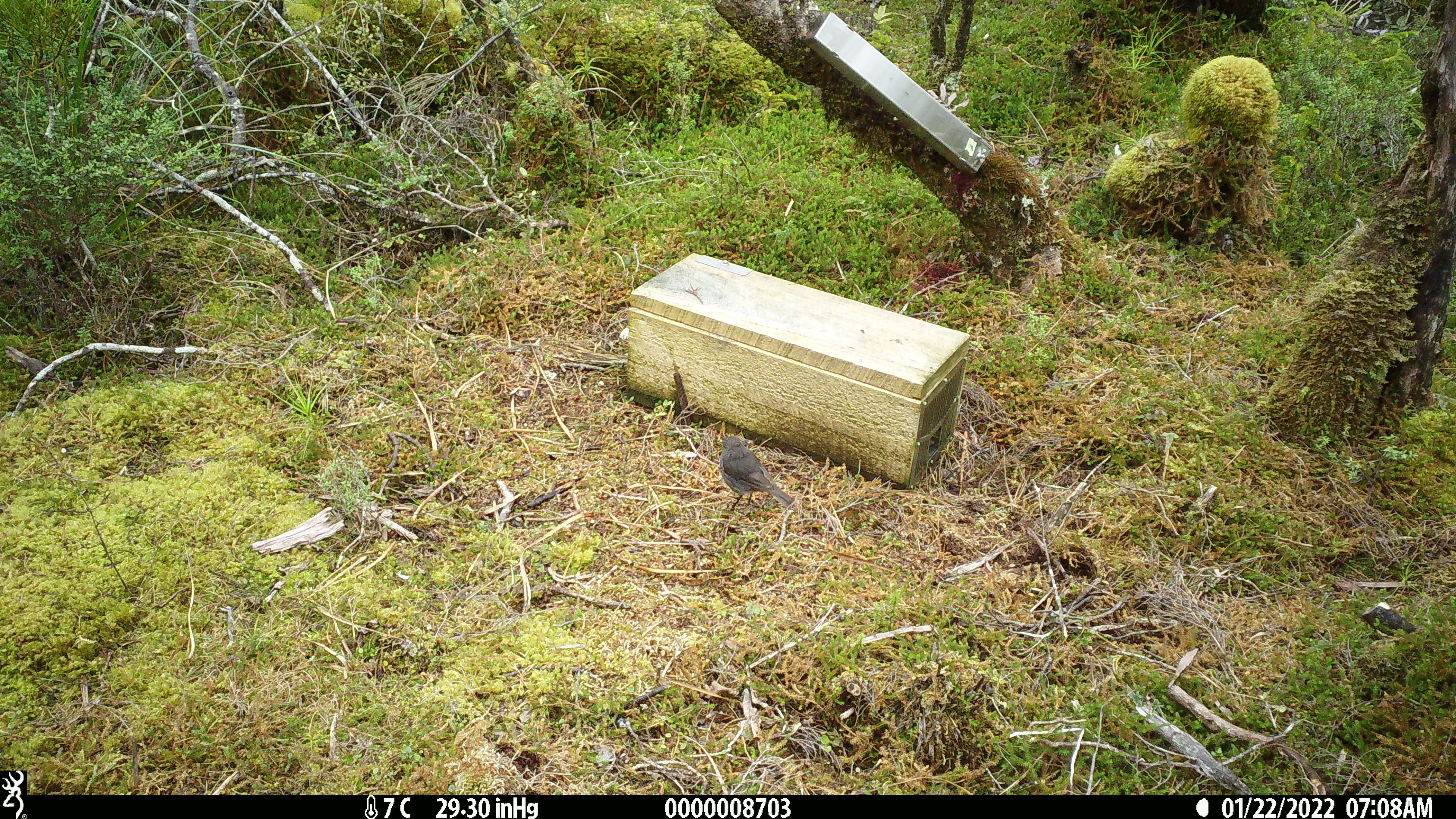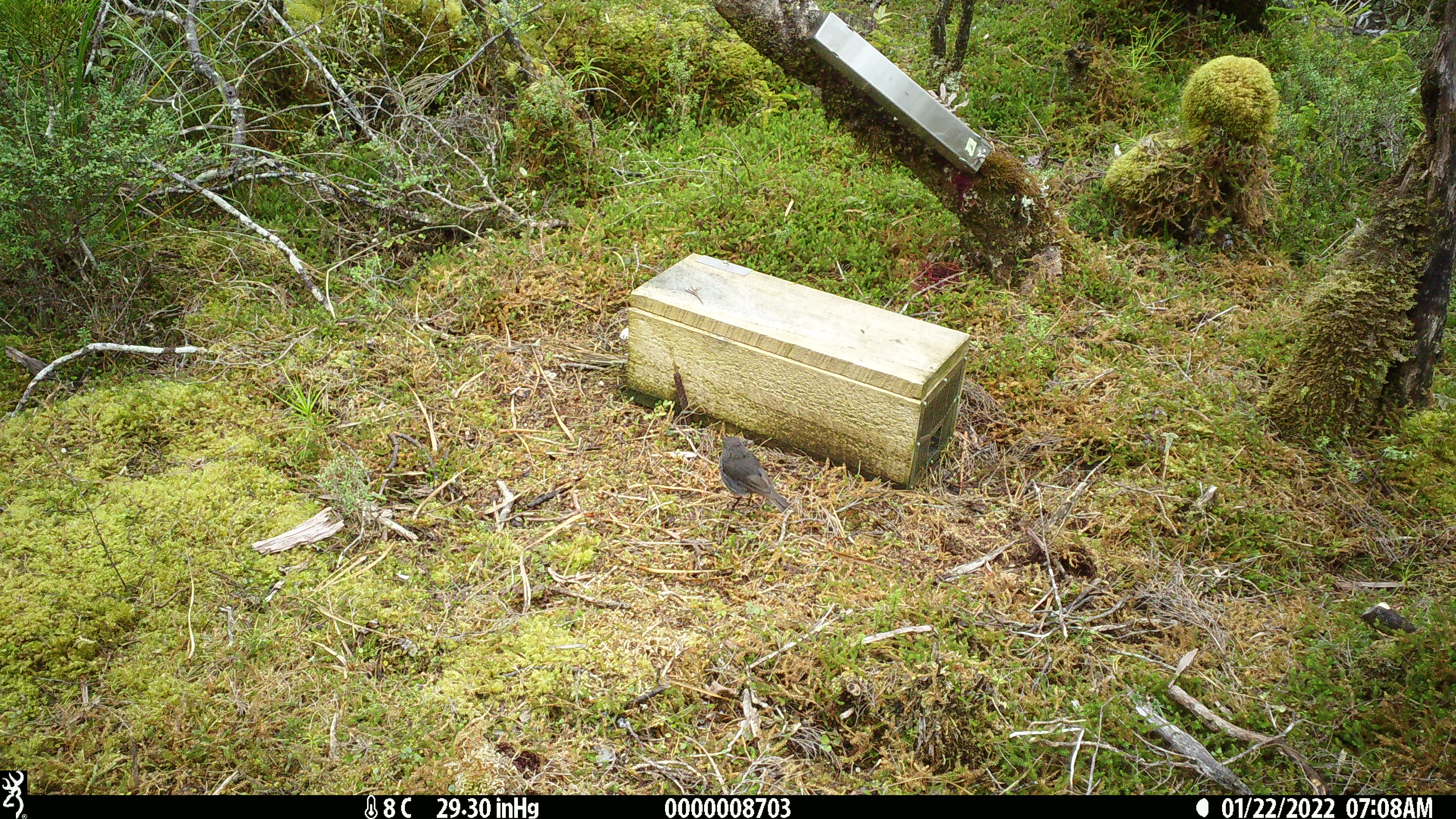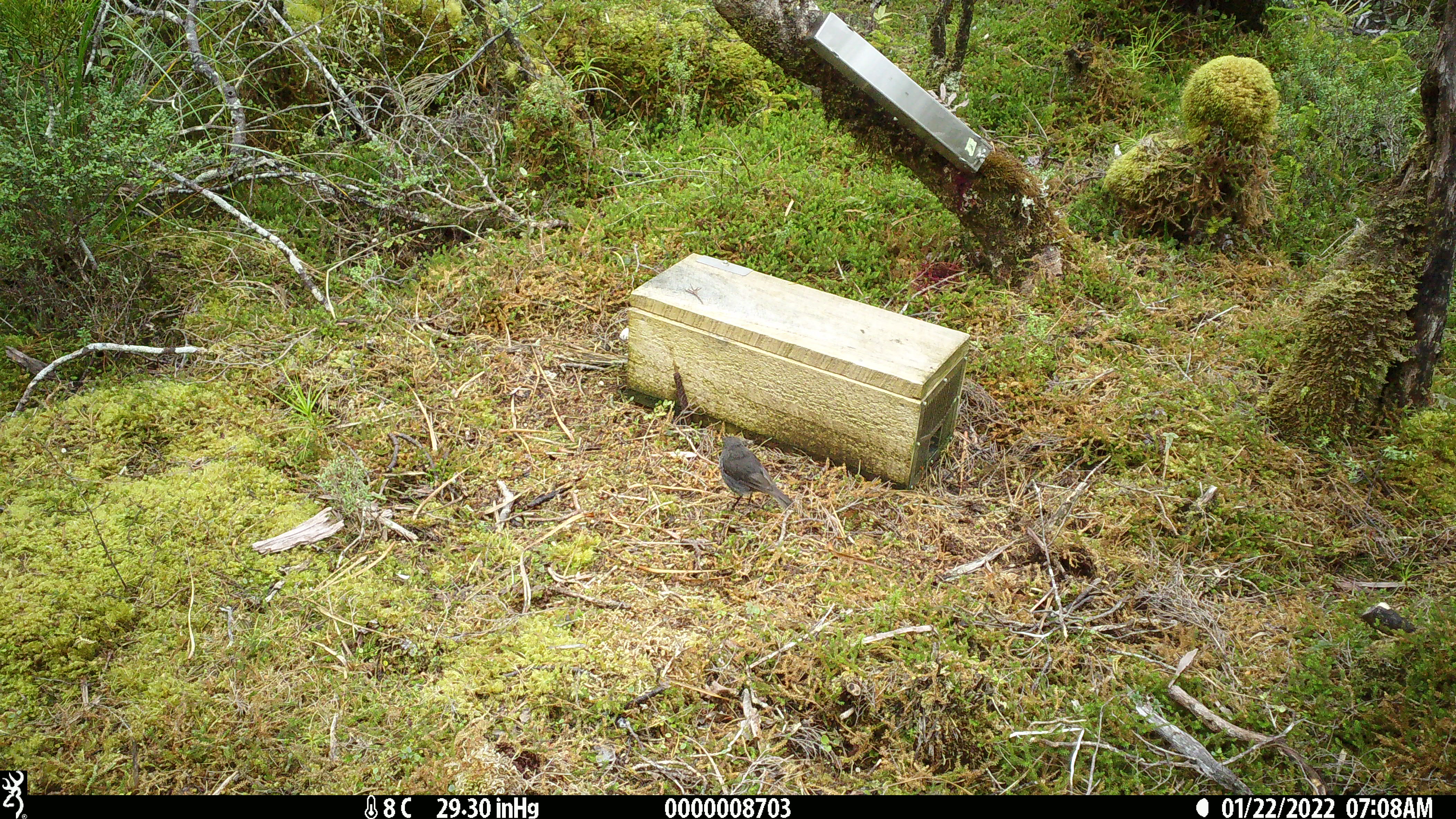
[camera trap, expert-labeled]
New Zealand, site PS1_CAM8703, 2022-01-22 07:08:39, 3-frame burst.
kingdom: Animalia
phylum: Chordata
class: Aves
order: Passeriformes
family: Petroicidae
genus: Petroica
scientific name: Petroica australis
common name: new zealand robin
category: robin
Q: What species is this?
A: Robin (new zealand robin) (Petroica australis).